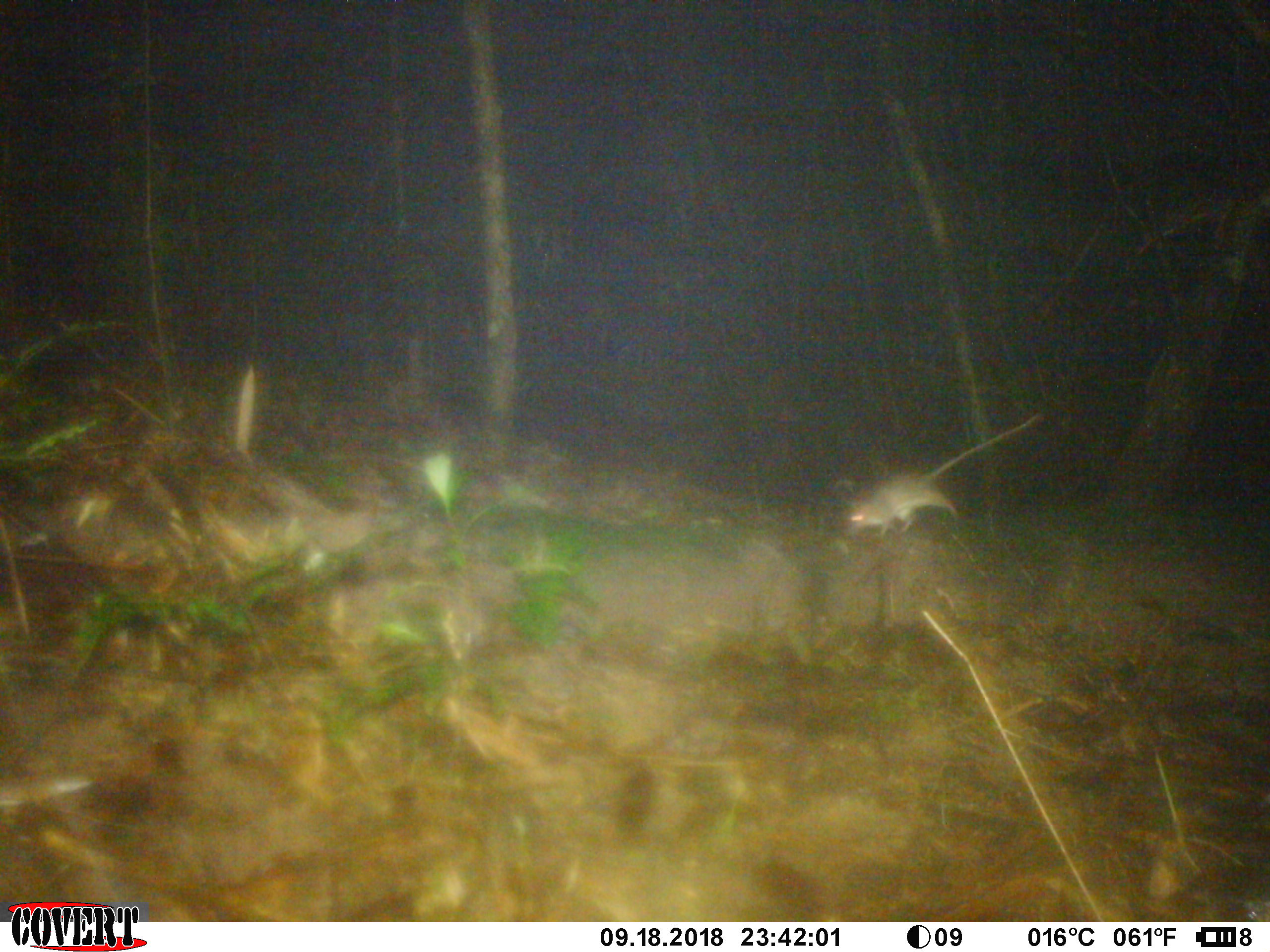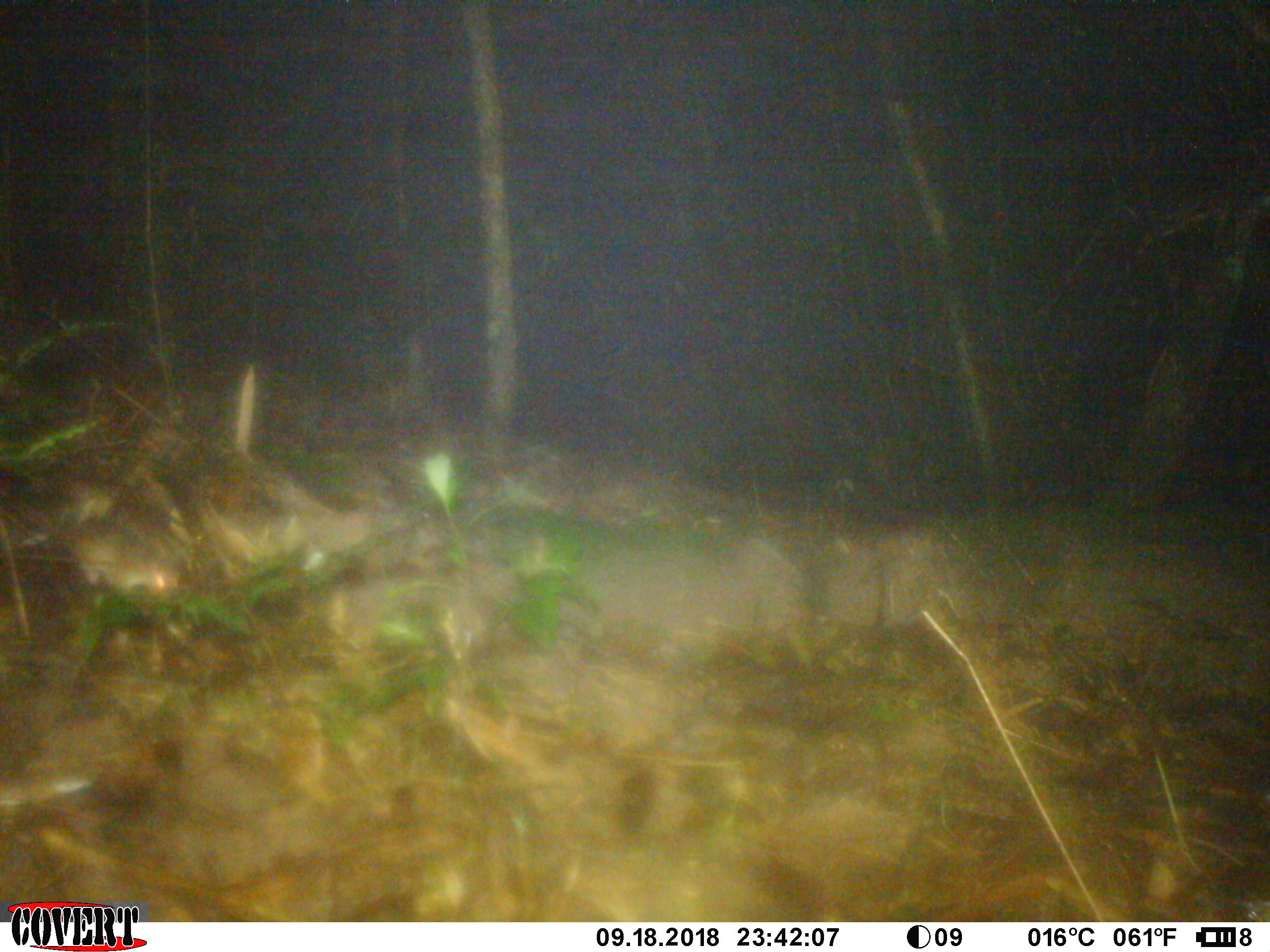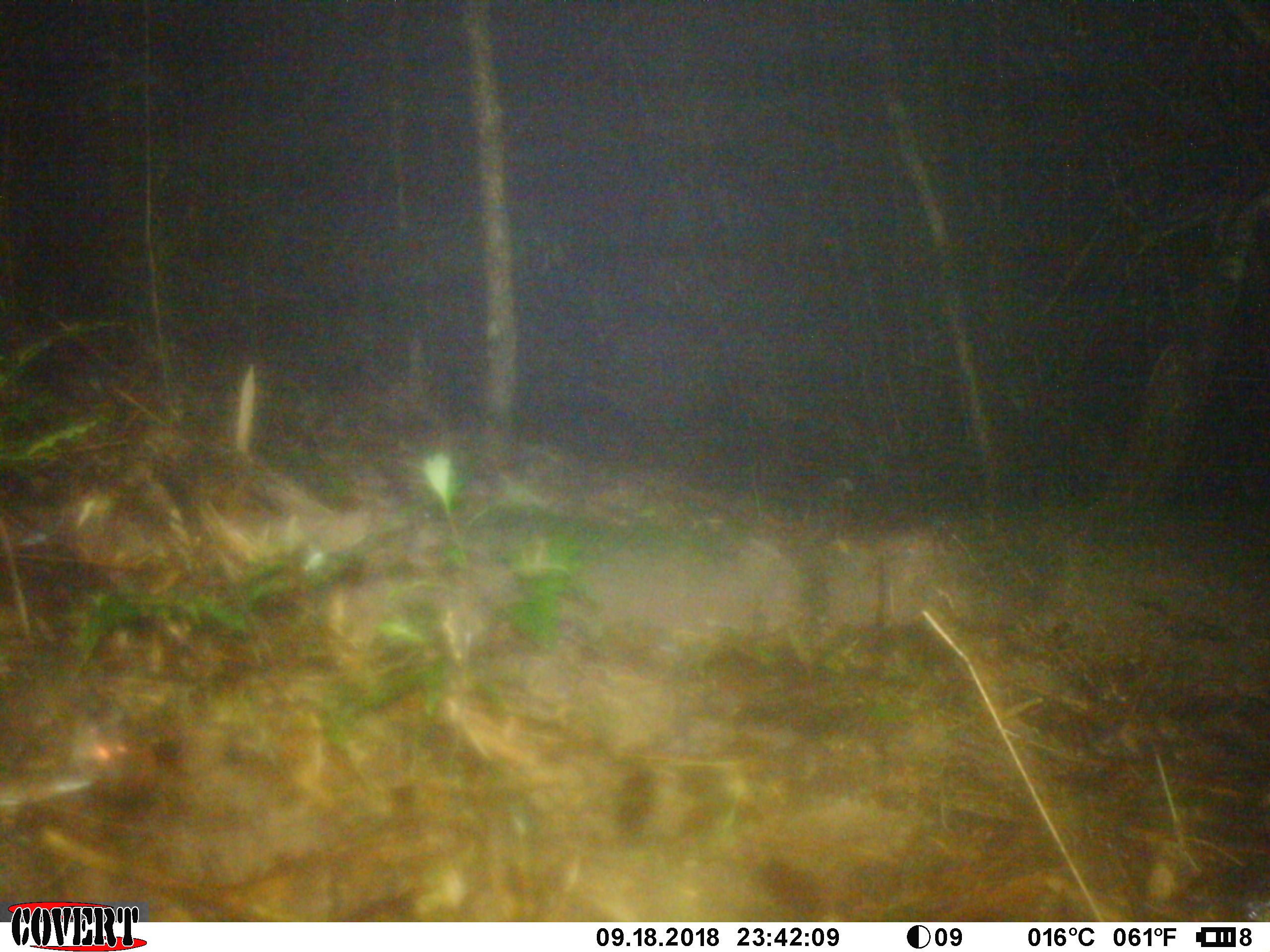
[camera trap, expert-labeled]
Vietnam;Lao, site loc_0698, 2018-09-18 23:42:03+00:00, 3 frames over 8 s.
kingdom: Animalia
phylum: Chordata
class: Mammalia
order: Rodentia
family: Muridae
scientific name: Muridae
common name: old-world mice and rats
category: unidentified murid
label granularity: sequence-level